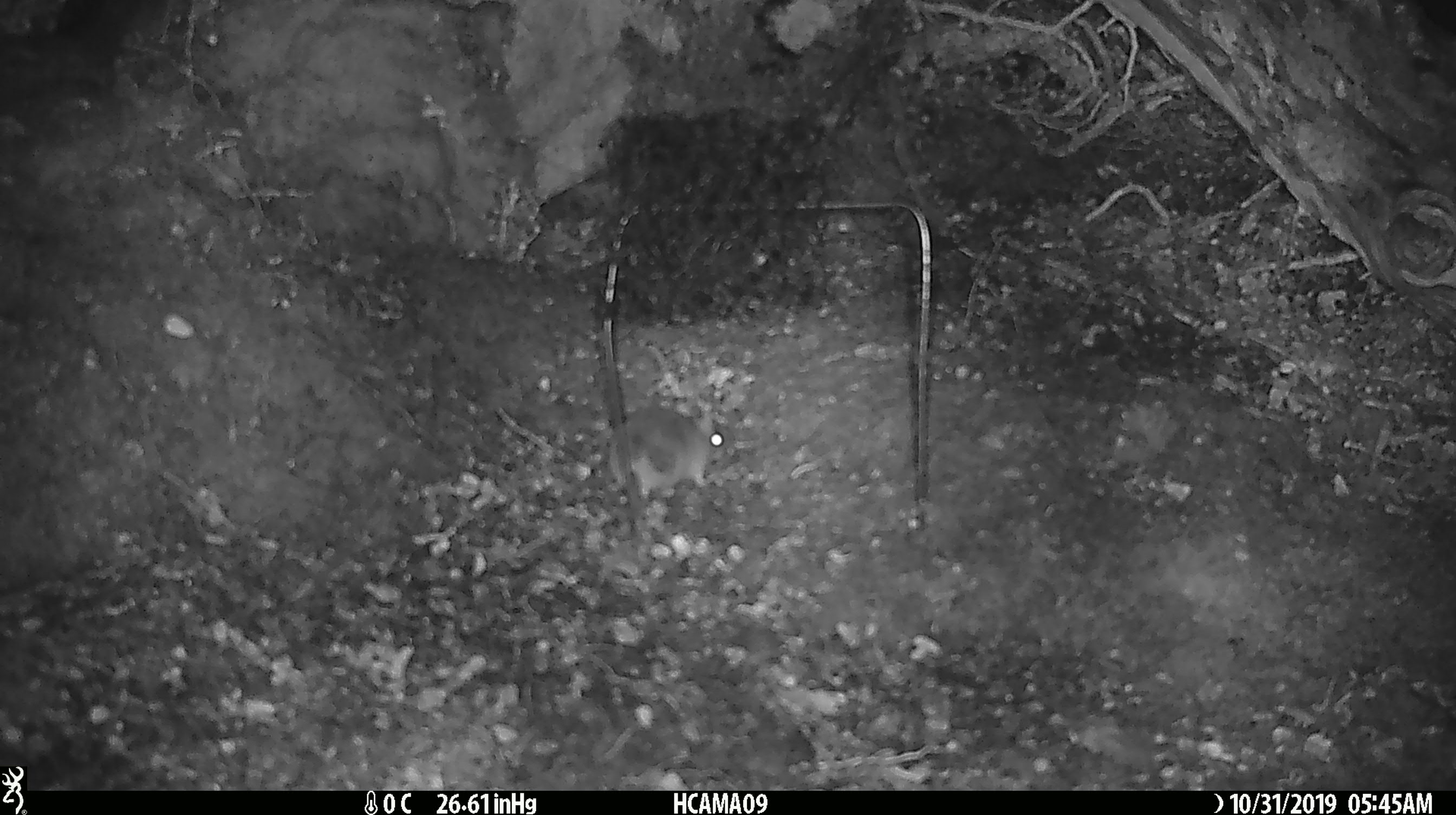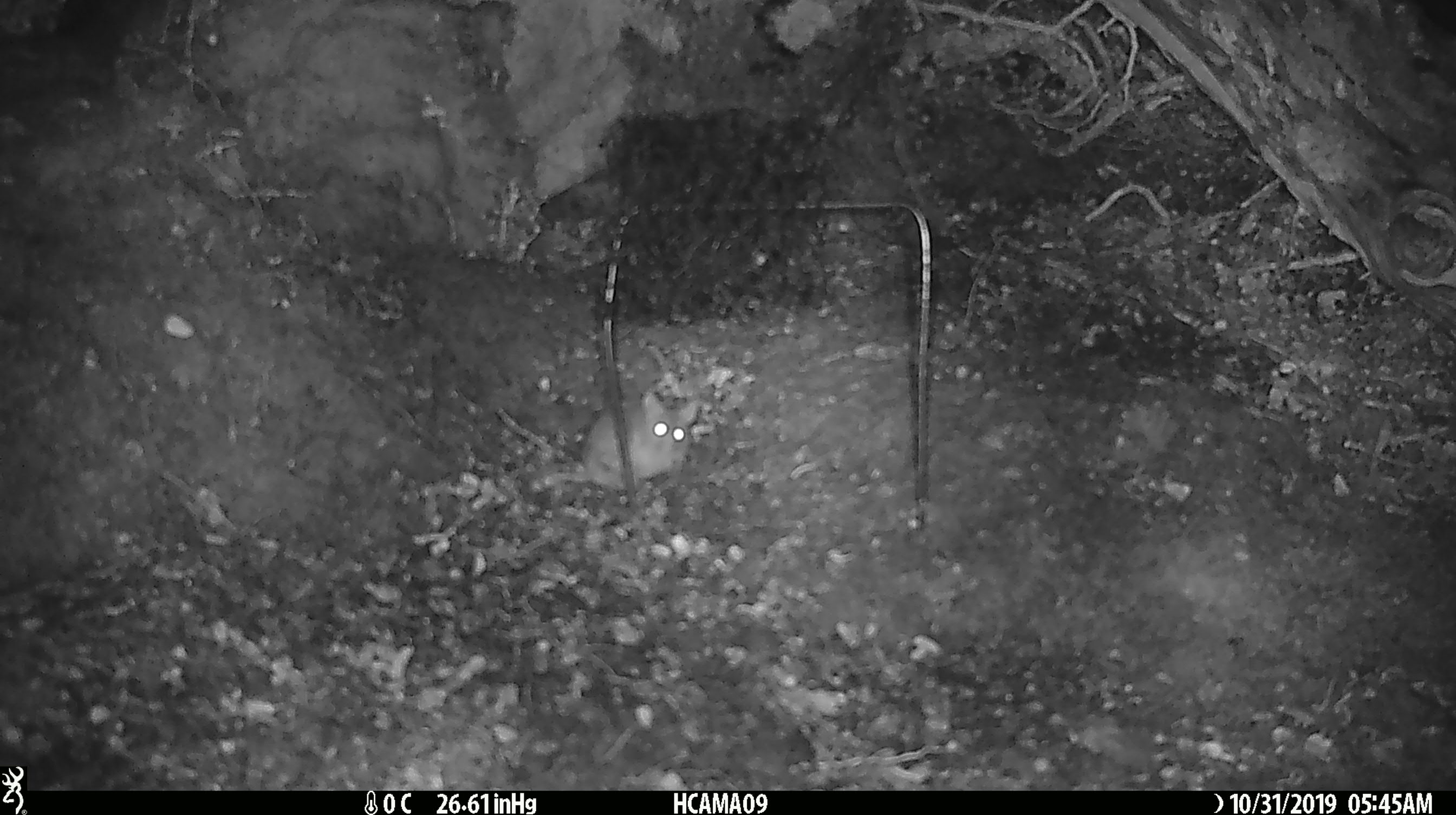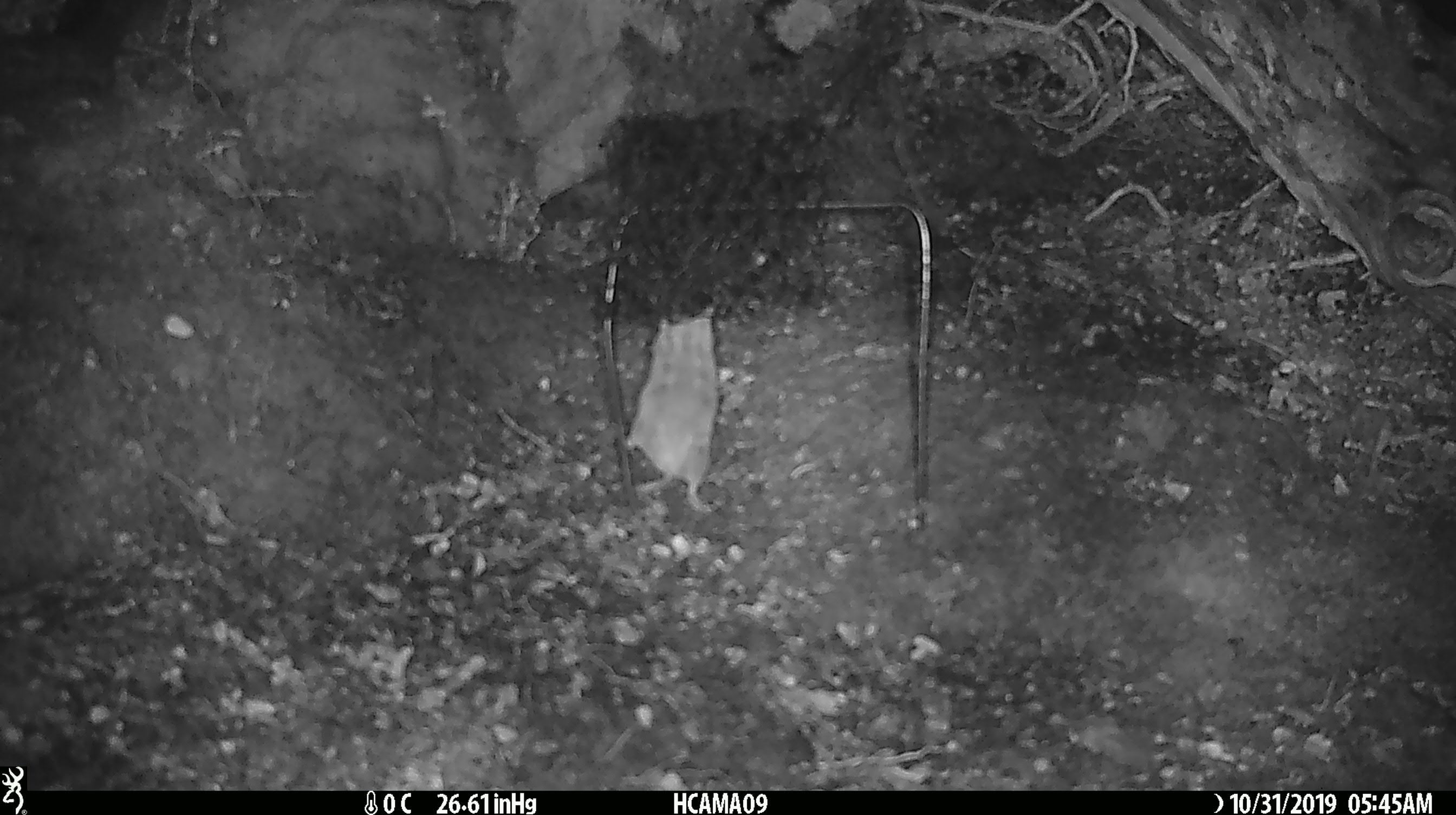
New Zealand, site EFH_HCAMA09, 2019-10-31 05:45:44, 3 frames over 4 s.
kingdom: Animalia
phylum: Chordata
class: Mammalia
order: Rodentia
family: Muridae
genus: Mus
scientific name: Mus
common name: mouse